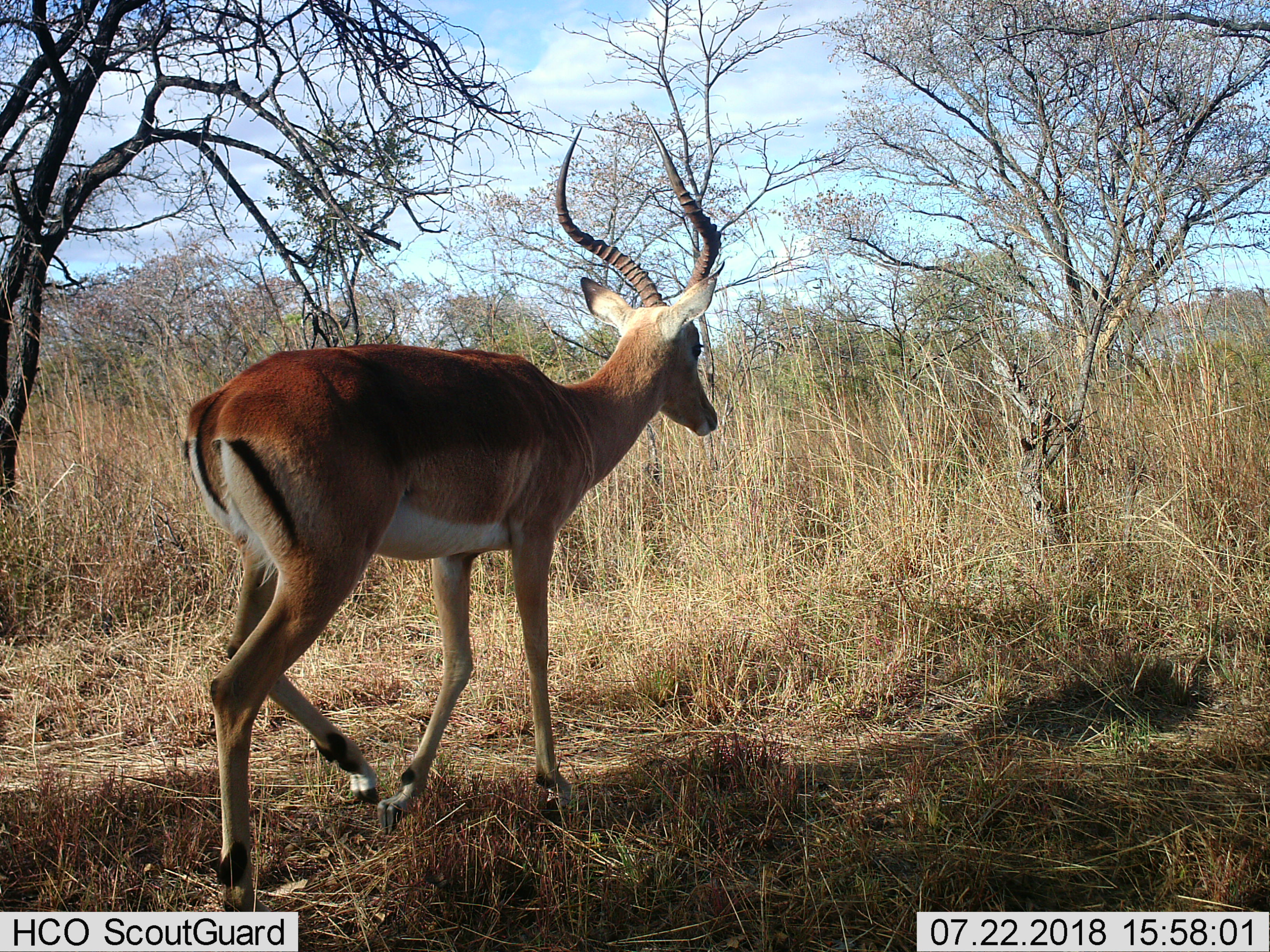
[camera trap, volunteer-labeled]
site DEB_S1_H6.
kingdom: Animalia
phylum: Chordata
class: Mammalia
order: Artiodactyla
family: Bovidae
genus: Aepyceros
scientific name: Aepyceros melampus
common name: impala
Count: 1.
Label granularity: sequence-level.